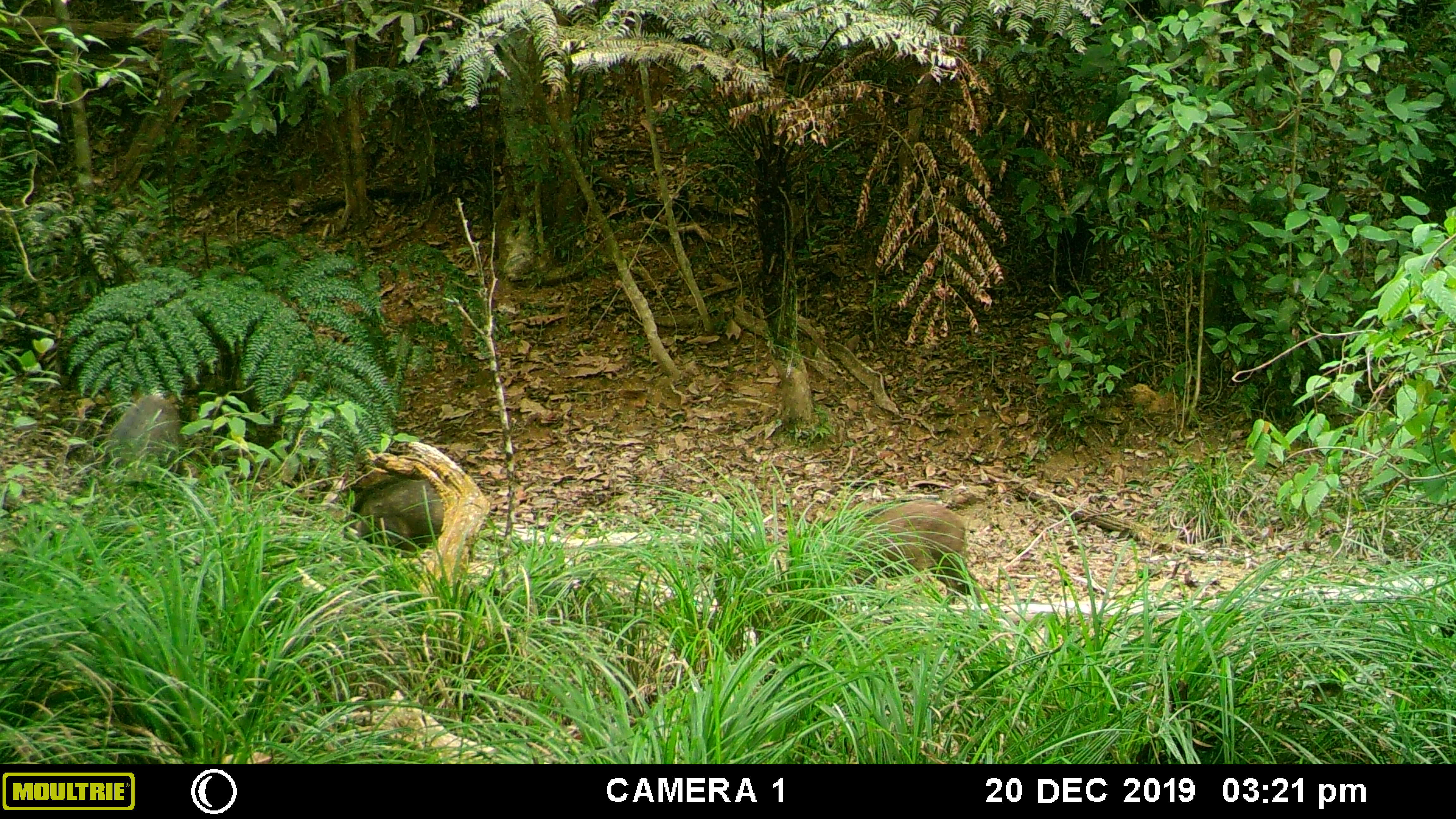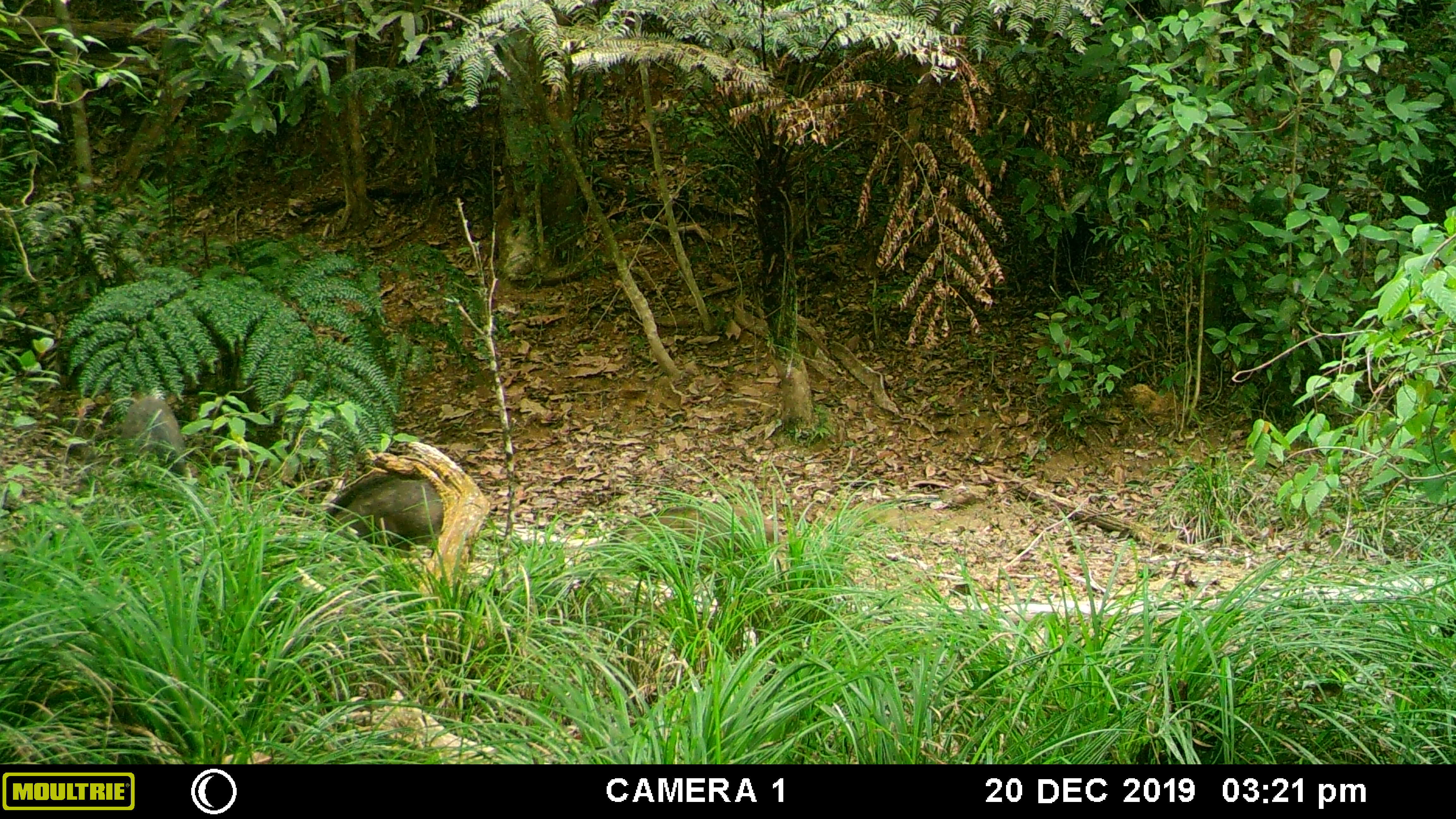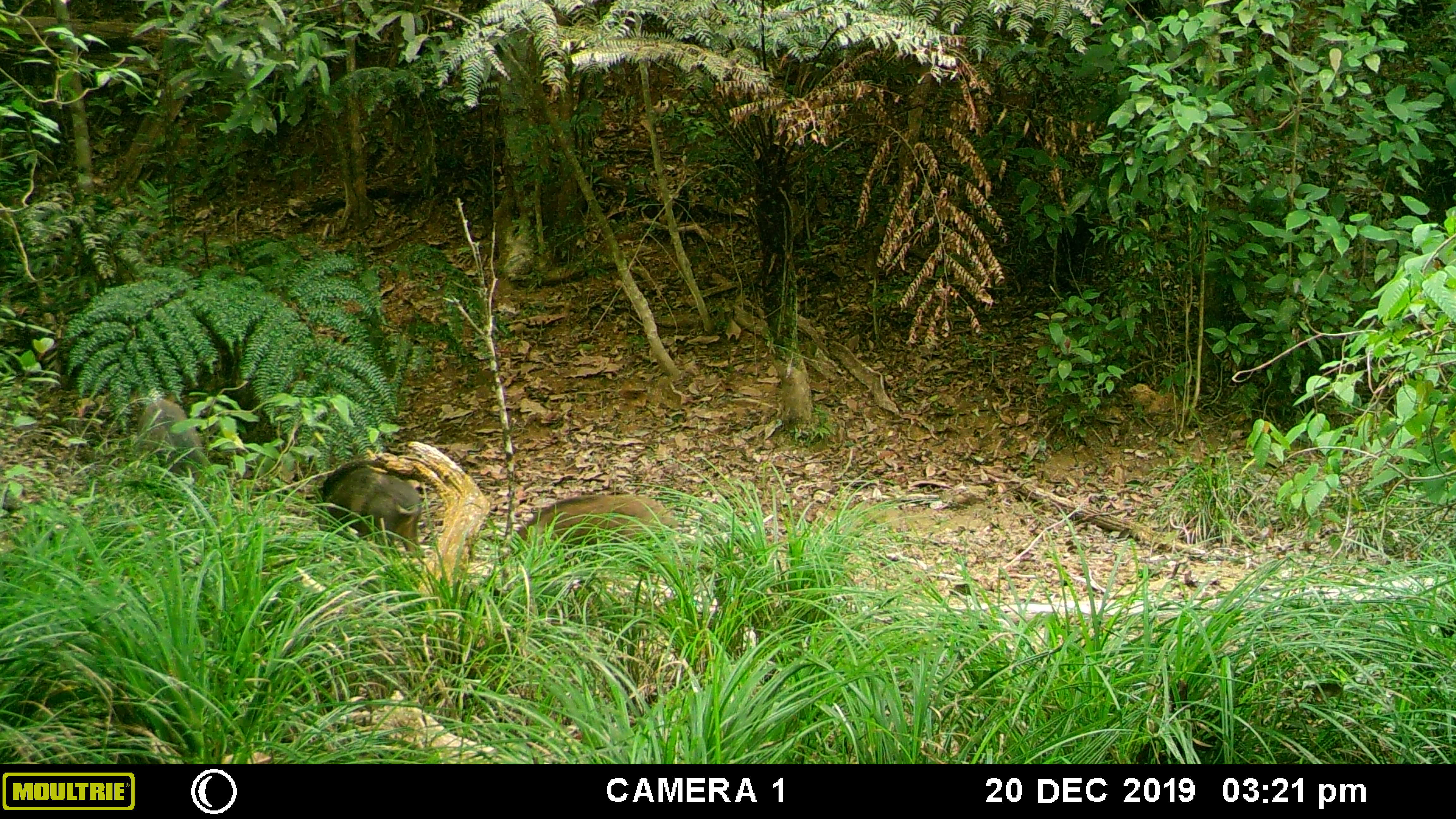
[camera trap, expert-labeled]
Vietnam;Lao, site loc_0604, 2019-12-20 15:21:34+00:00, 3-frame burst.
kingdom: Animalia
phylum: Chordata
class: Mammalia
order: Artiodactyla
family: Suidae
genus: Sus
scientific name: Sus scrofa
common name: eurasian wild pig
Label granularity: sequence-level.